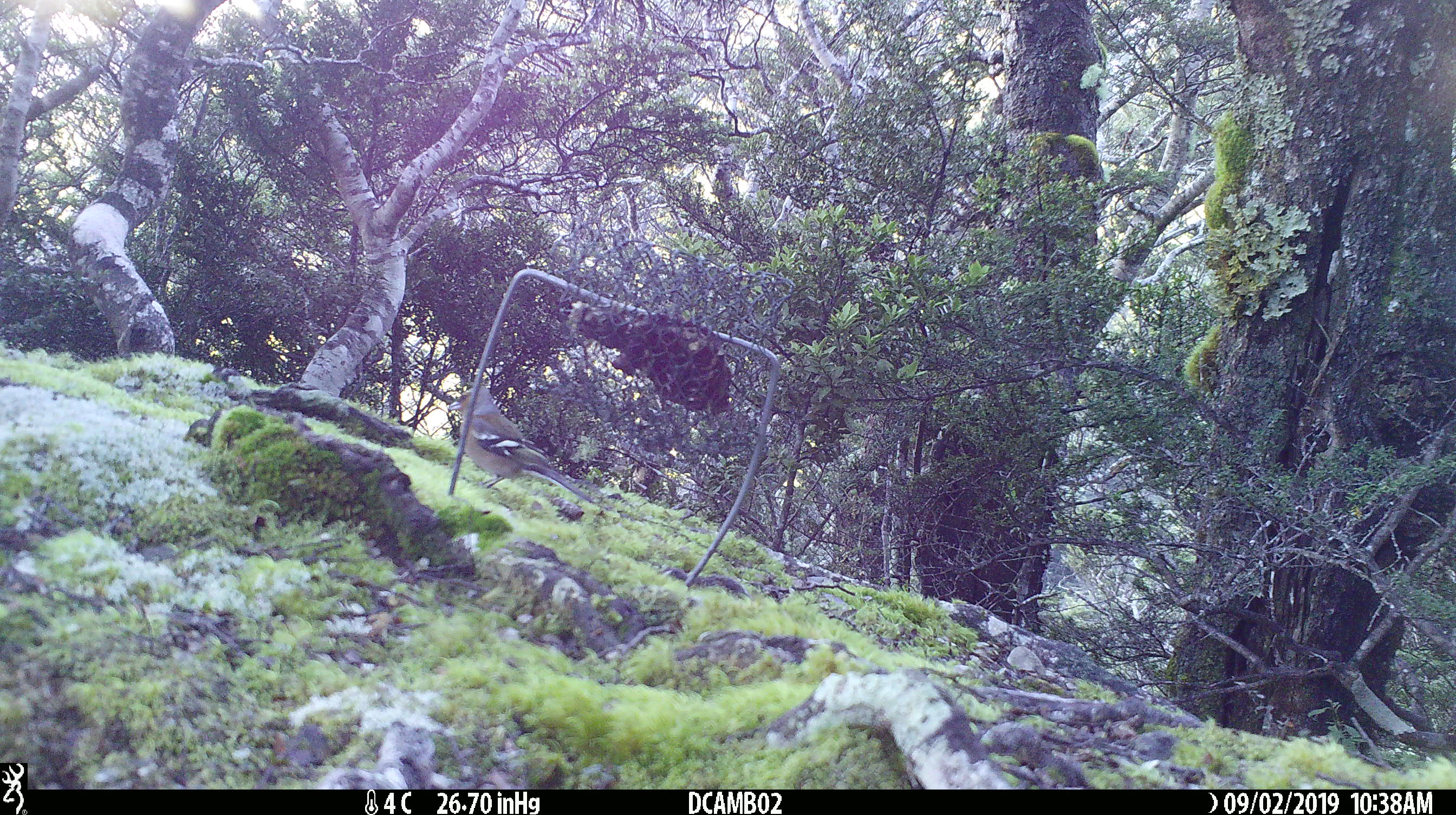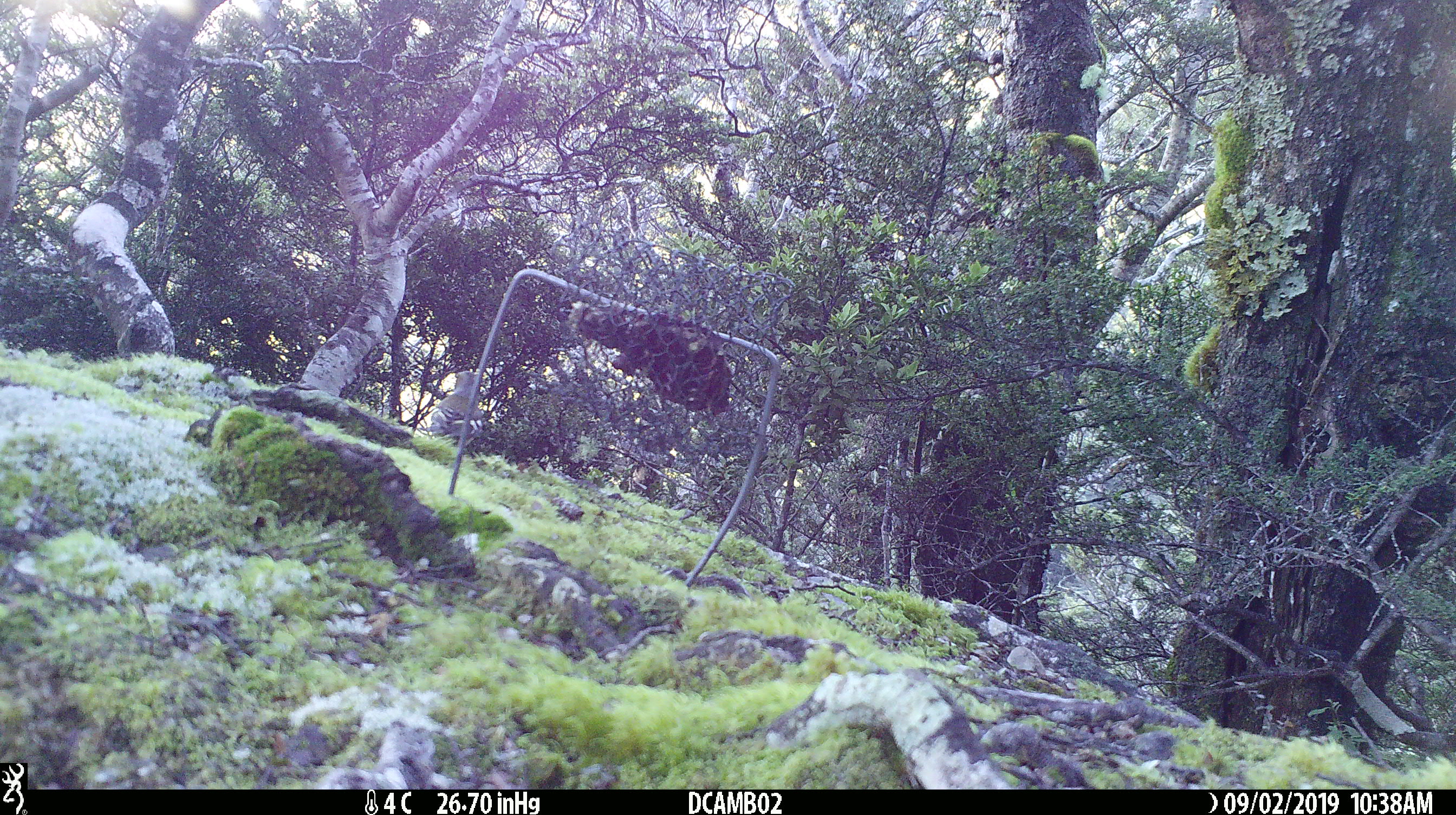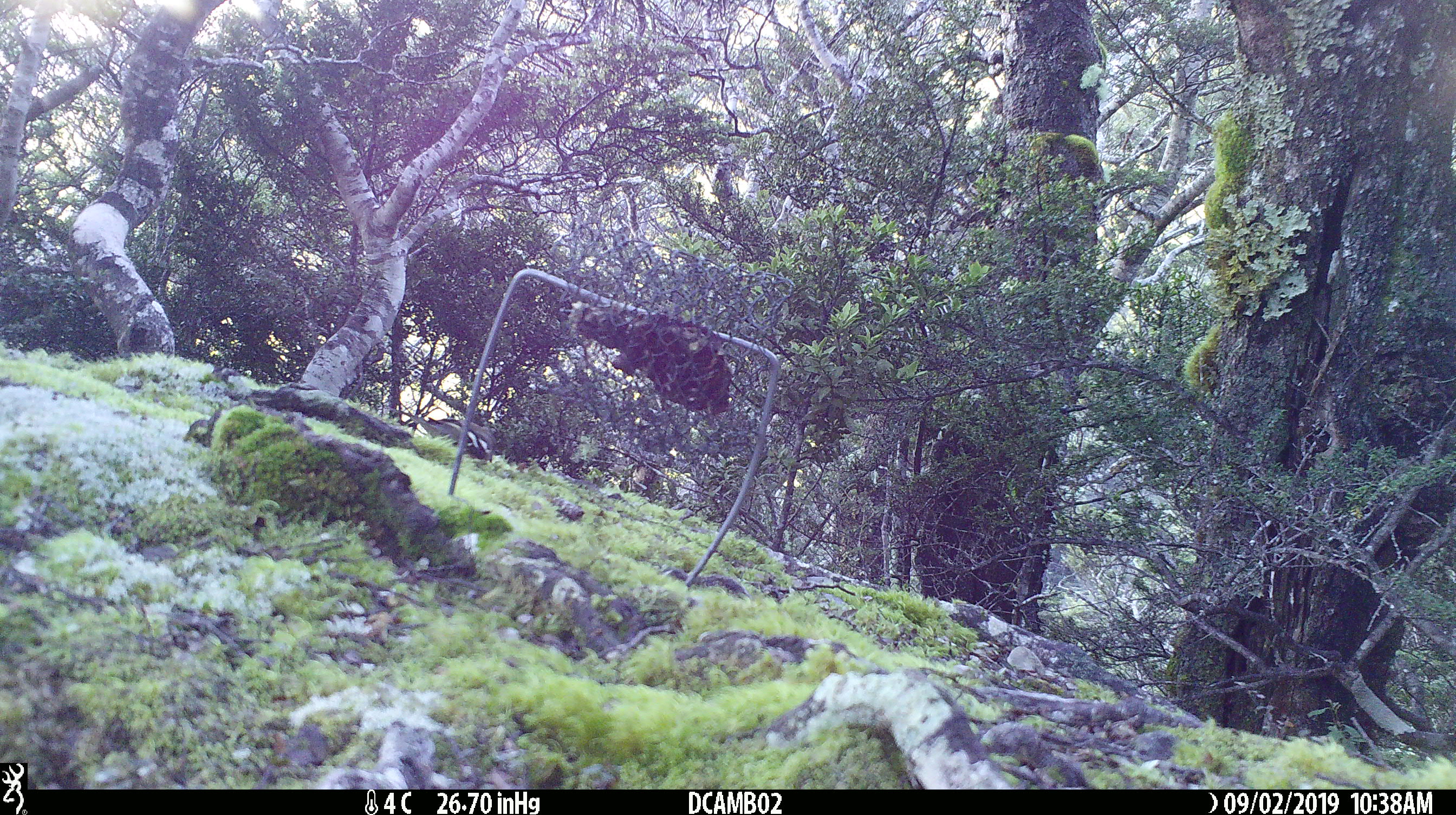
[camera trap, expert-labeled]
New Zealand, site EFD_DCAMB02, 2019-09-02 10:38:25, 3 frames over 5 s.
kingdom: Animalia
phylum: Chordata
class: Aves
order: Passeriformes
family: Fringillidae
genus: Fringilla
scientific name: Fringilla coelebs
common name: common chaffinch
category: chaffinch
Chaffinch (common chaffinch) (Fringilla coelebs).